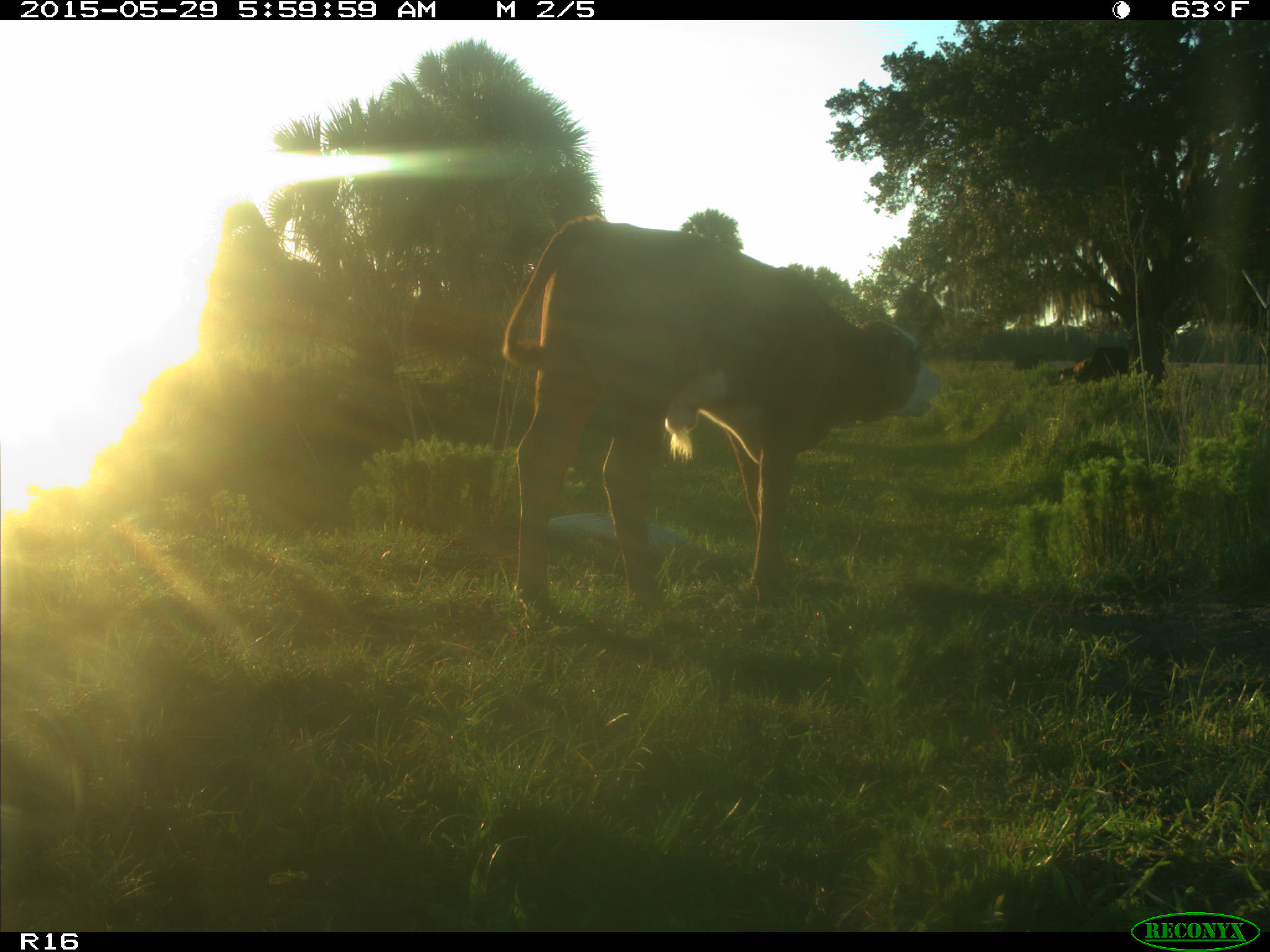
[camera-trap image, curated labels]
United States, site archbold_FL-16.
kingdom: Animalia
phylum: Chordata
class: Mammalia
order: Artiodactyla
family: Bovidae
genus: Bos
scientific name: Bos taurus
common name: domestic cow